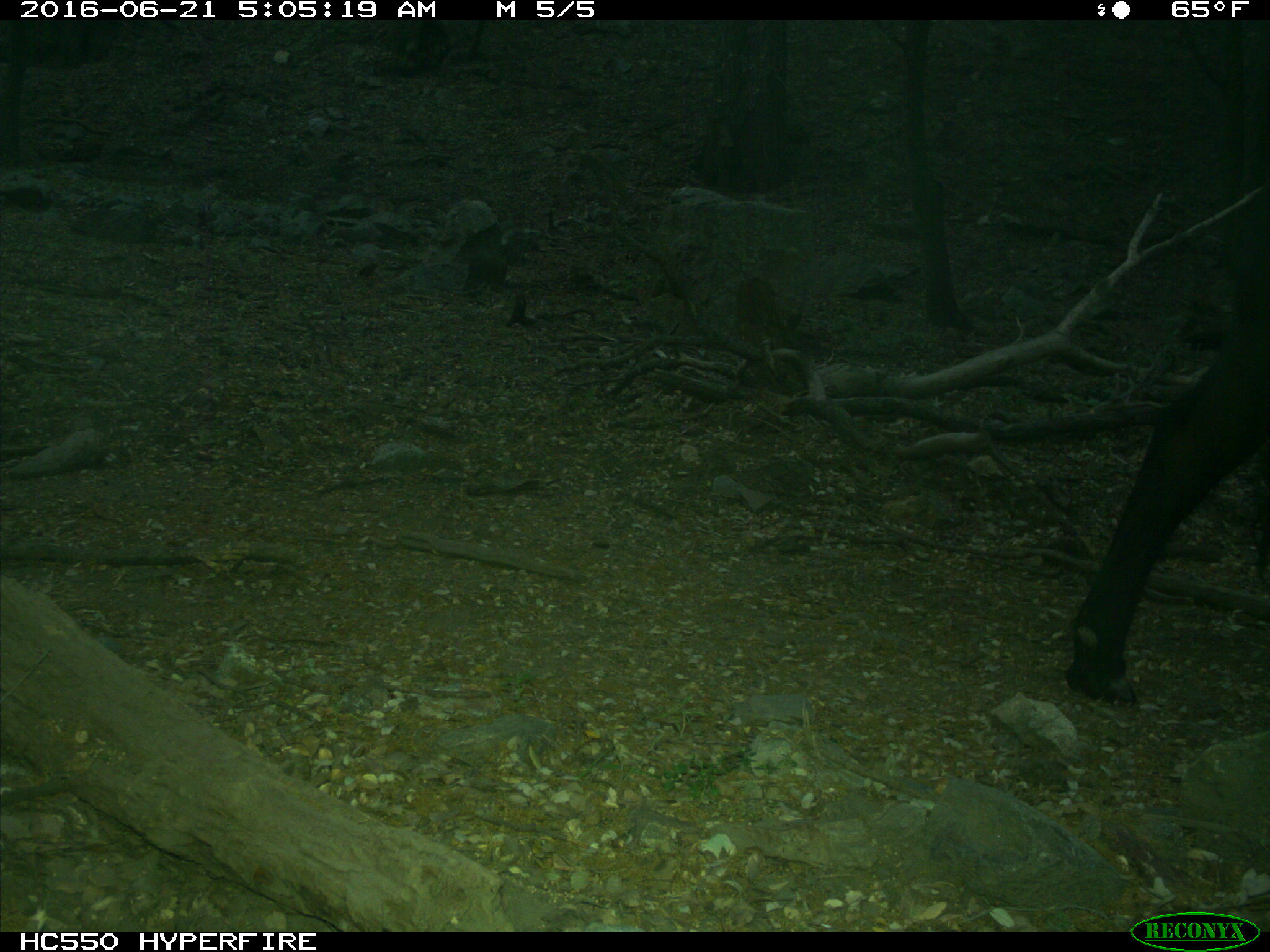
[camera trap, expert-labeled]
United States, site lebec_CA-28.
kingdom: Animalia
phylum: Chordata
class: Mammalia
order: Artiodactyla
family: Bovidae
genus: Bos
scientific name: Bos taurus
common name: domestic cow